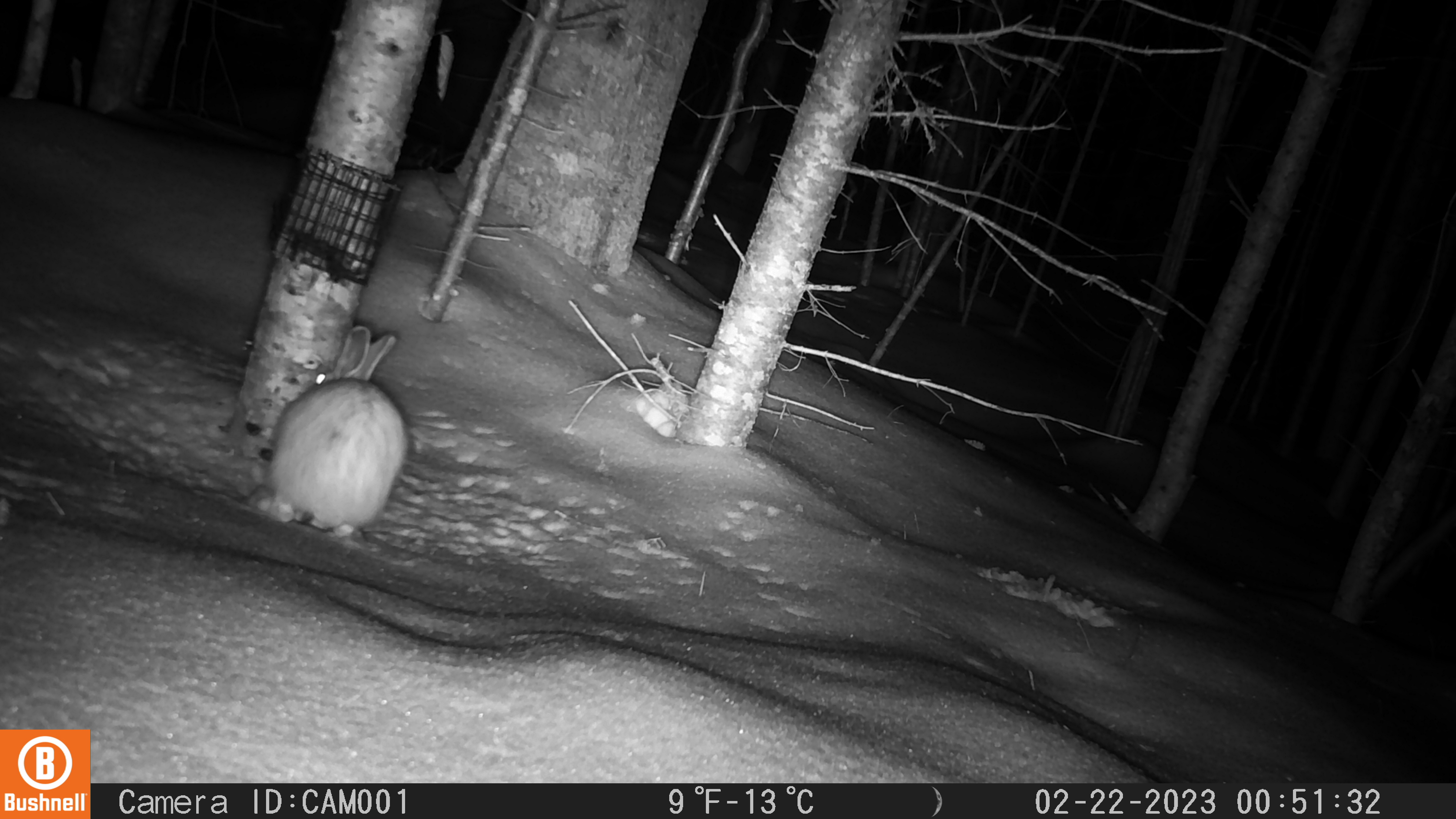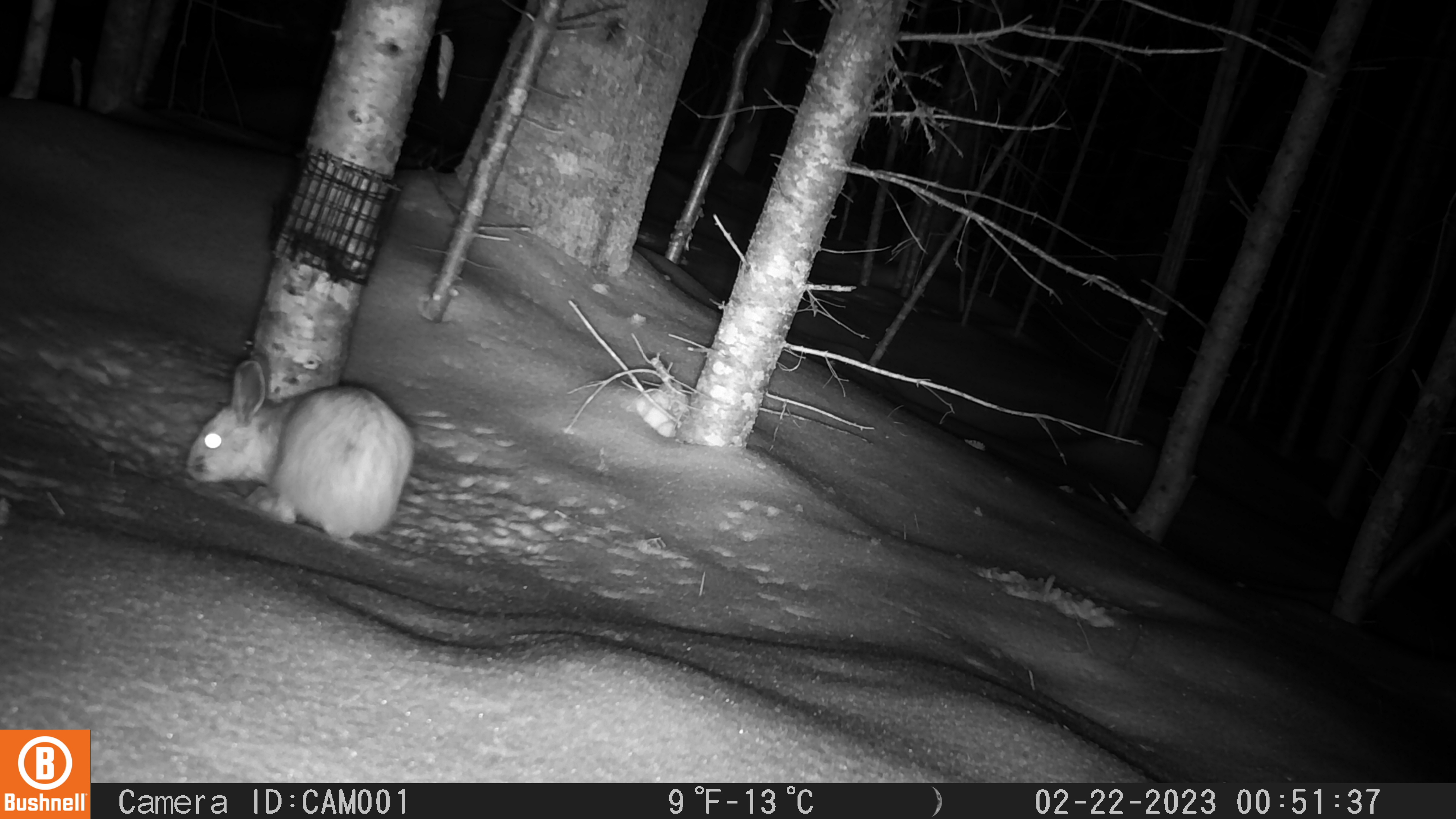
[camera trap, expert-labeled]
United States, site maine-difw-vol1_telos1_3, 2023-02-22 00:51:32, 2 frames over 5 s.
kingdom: Animalia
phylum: Chordata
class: Mammalia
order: Lagomorpha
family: Leporidae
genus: Lepus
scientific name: Lepus americanus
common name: snowshoe hare